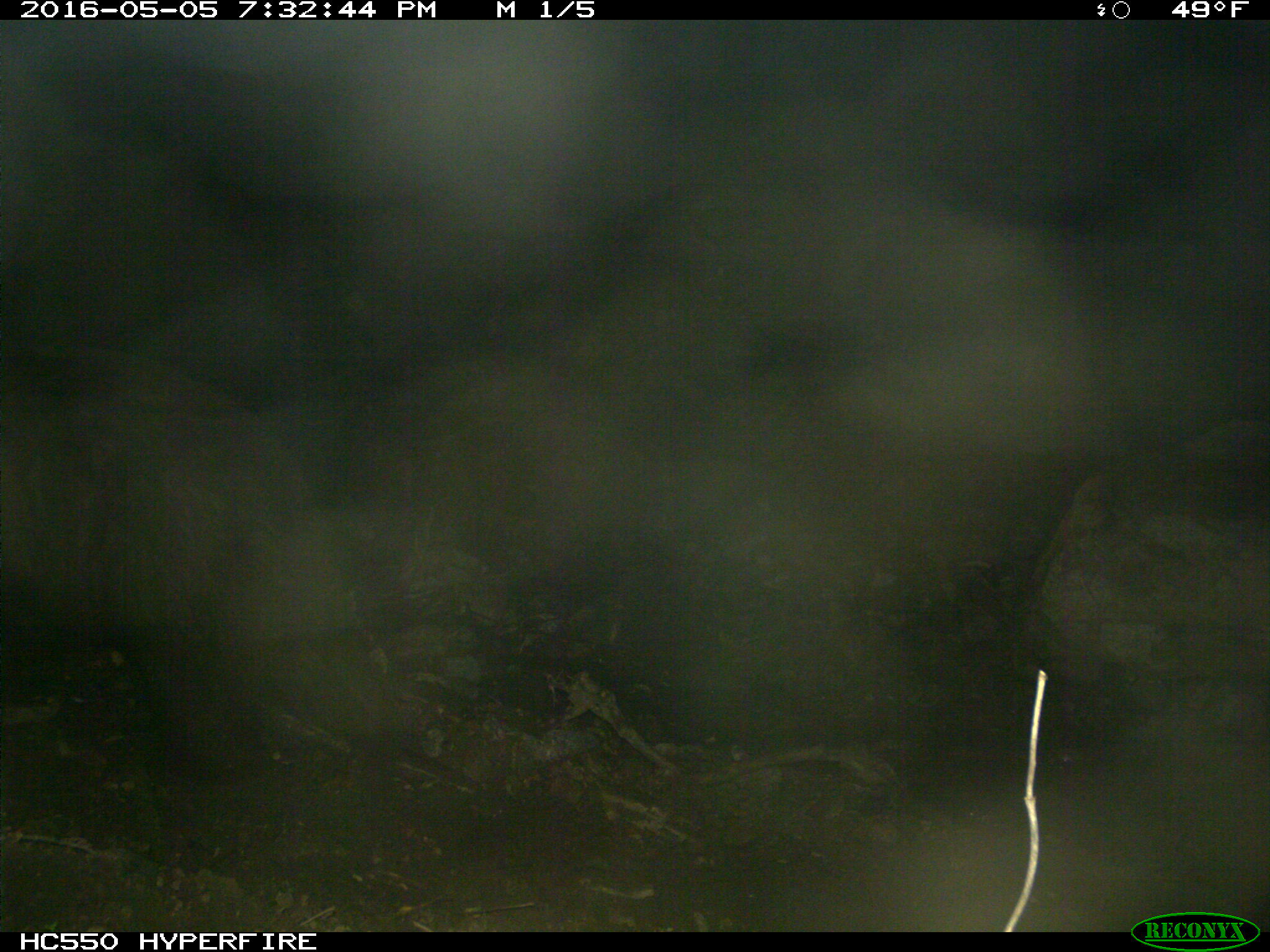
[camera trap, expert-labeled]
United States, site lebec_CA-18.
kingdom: Animalia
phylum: Chordata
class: Mammalia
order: Carnivora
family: Ursidae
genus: Ursus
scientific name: Ursus americanus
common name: american black bear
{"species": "Ursus americanus (american black bear)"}